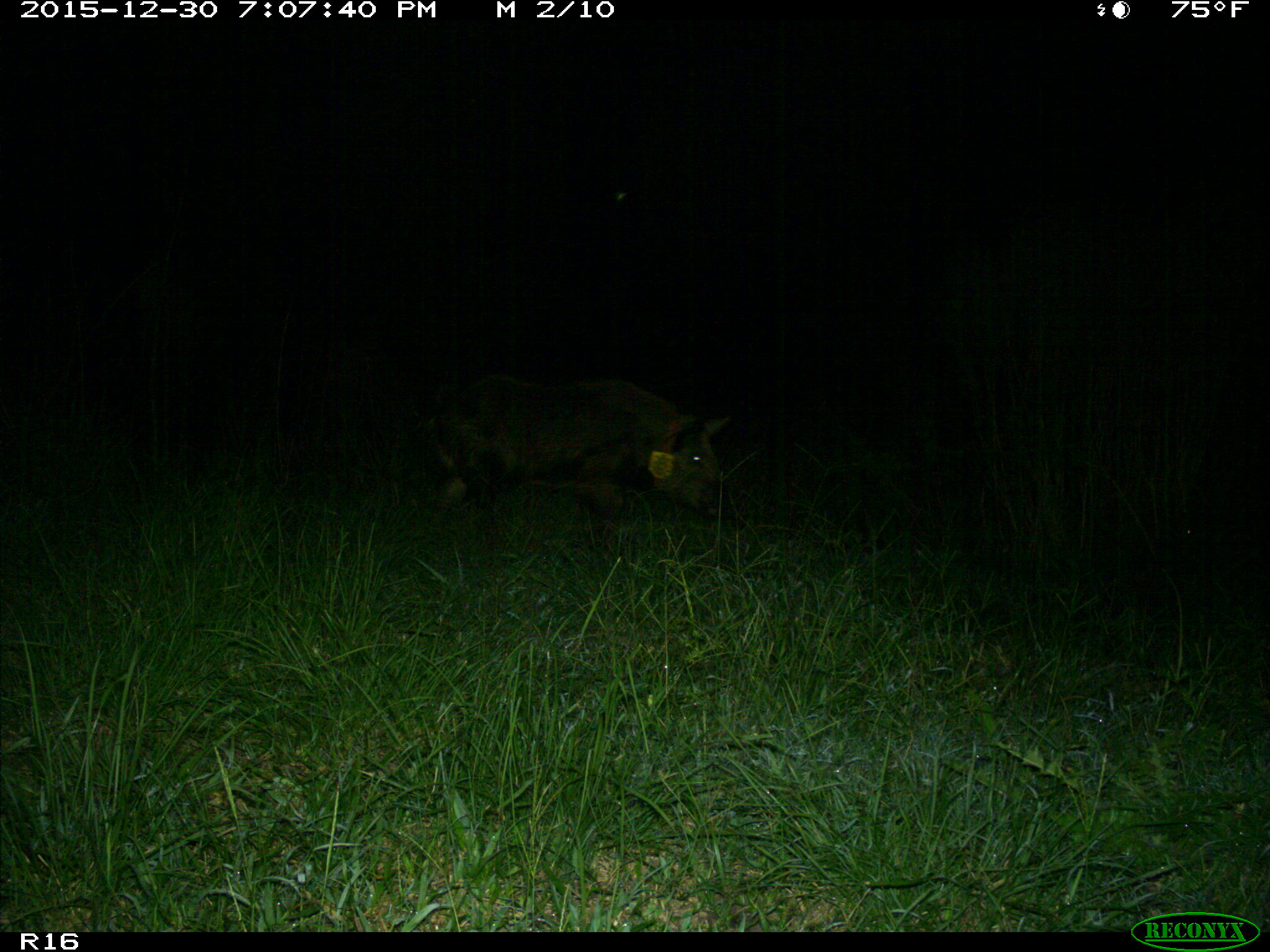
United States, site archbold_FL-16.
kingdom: Animalia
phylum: Chordata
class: Mammalia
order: Artiodactyla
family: Suidae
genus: Sus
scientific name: Sus scrofa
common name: wild boar